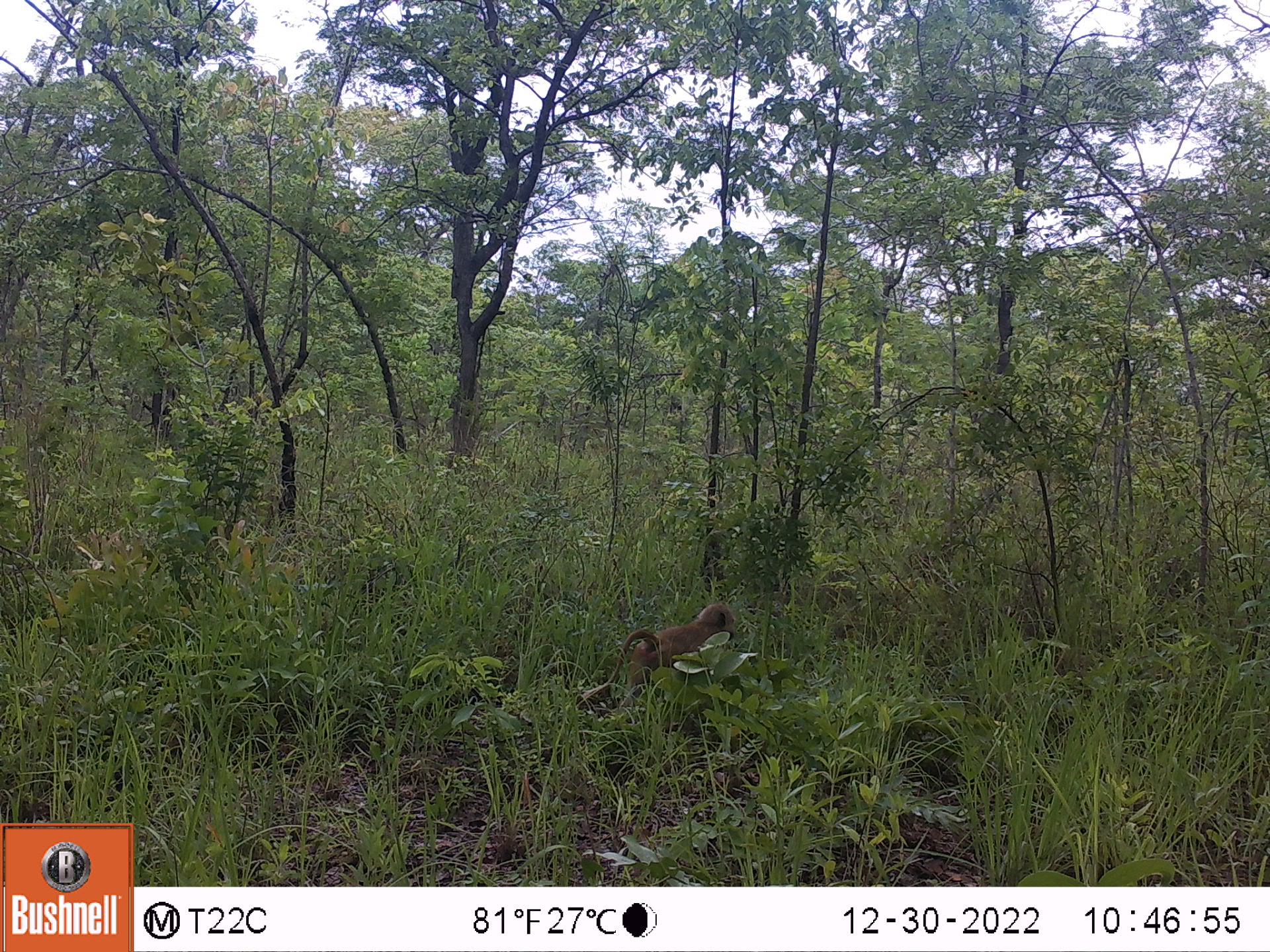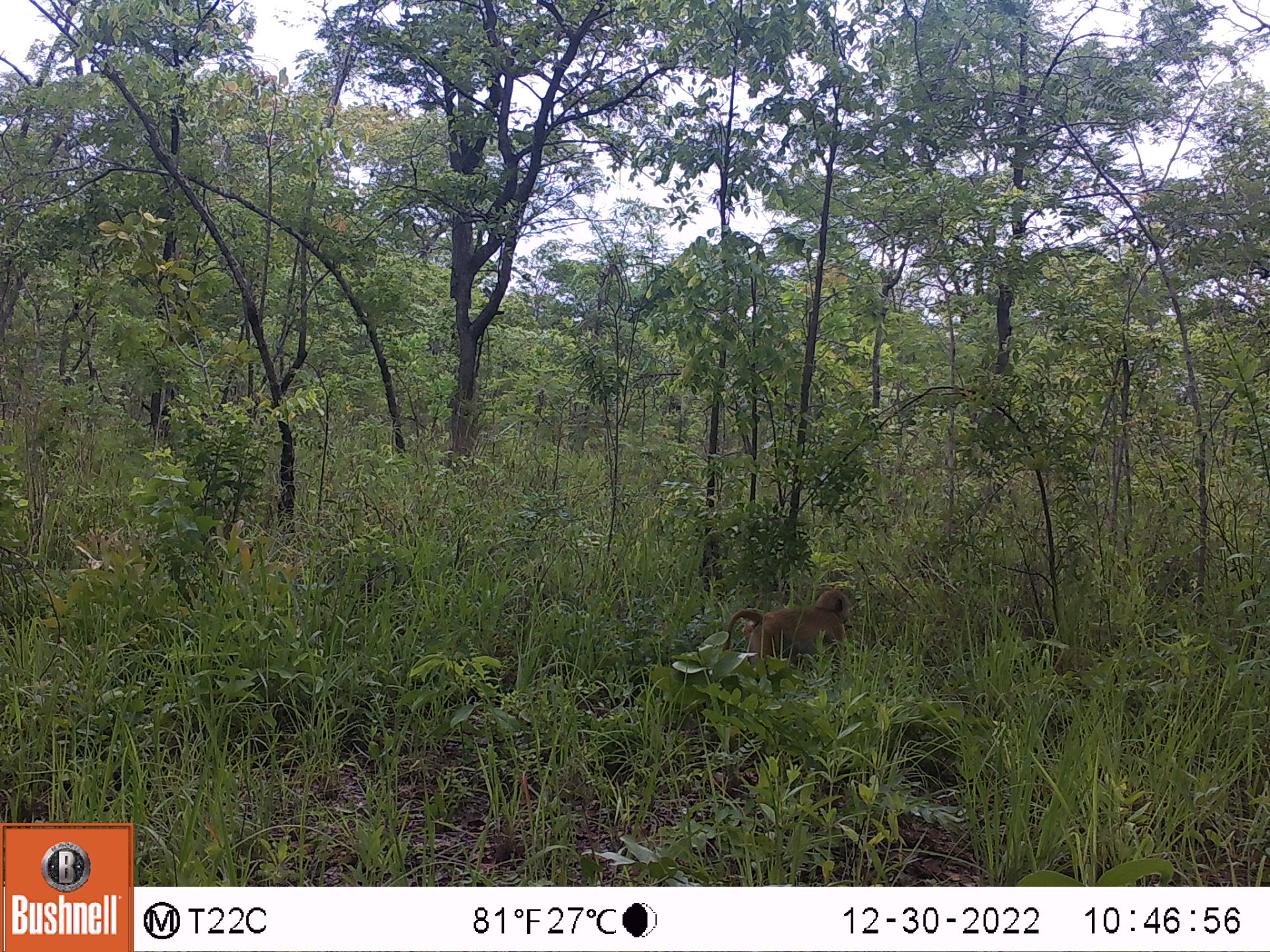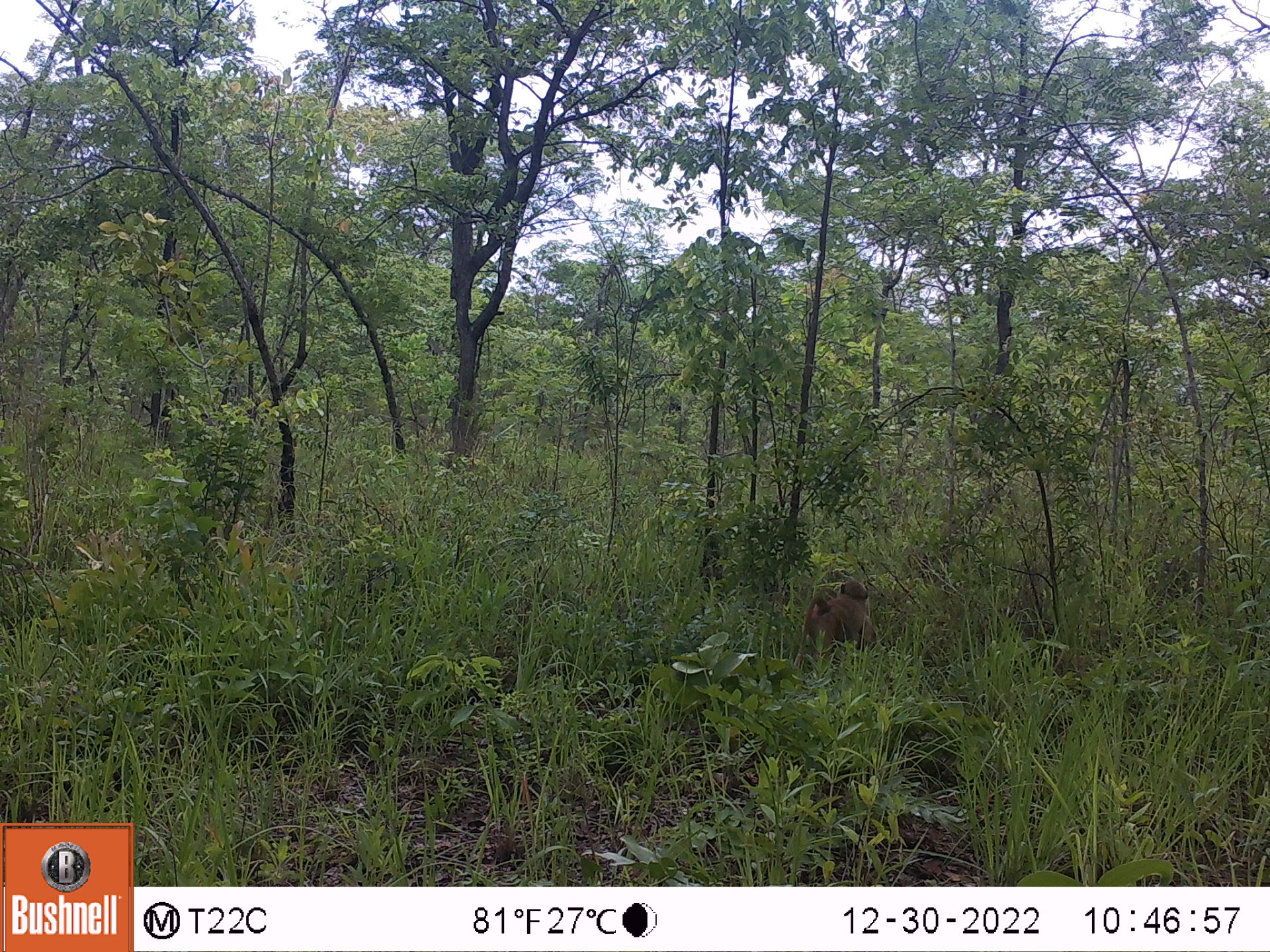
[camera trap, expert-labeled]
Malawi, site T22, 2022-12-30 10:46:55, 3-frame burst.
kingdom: Animalia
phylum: Chordata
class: Mammalia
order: Primates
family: Cercopithecidae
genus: Papio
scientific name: Papio cynocephalus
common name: yellow baboon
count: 1